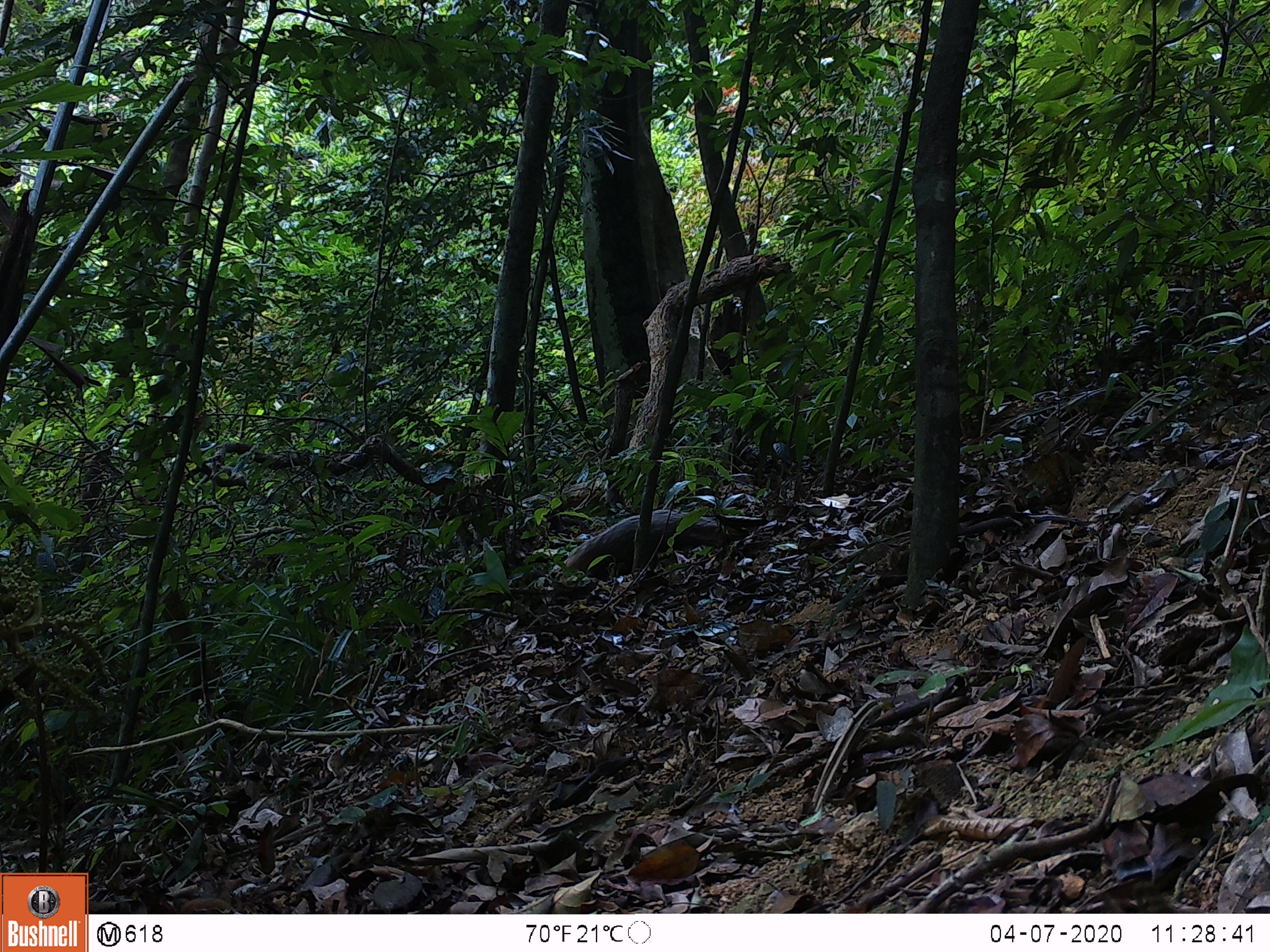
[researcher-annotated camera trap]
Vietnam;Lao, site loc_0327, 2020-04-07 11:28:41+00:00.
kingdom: Animalia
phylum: Chordata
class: Mammalia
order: Carnivora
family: Herpestidae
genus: Urva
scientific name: Urva urva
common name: crab-eating mongoose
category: crab eating mongoose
Crab eating mongoose (crab-eating mongoose) (Urva urva). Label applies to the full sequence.